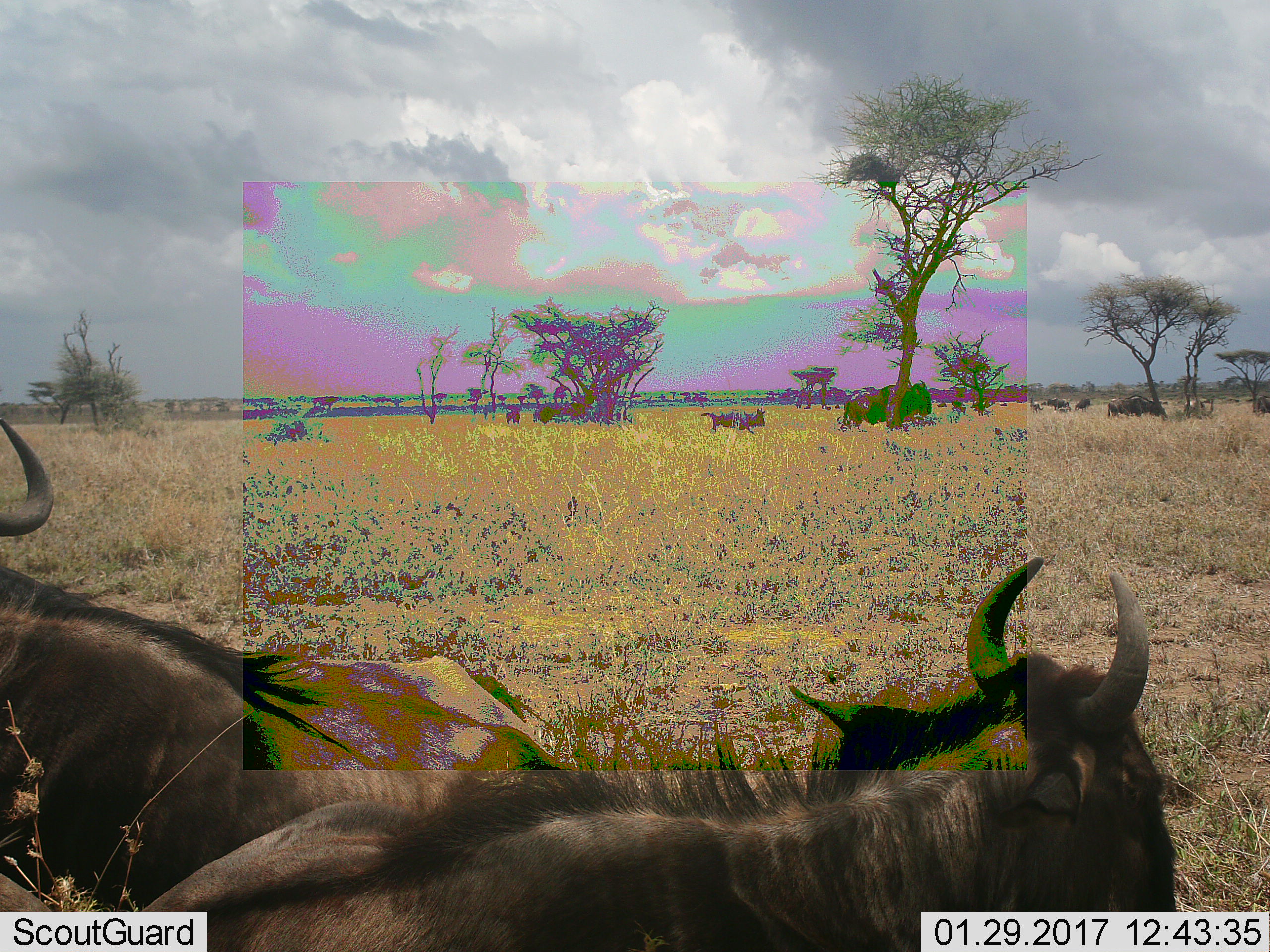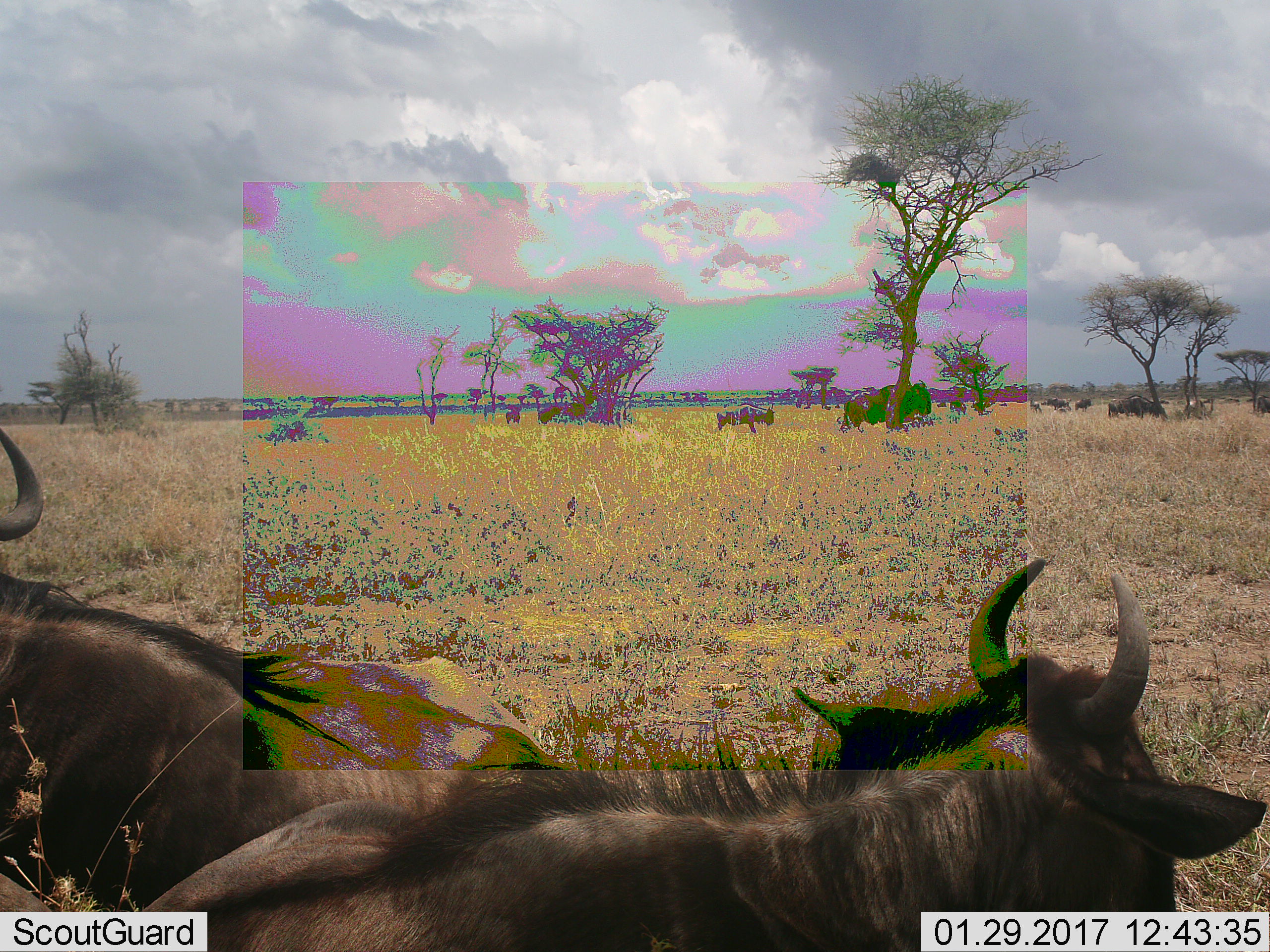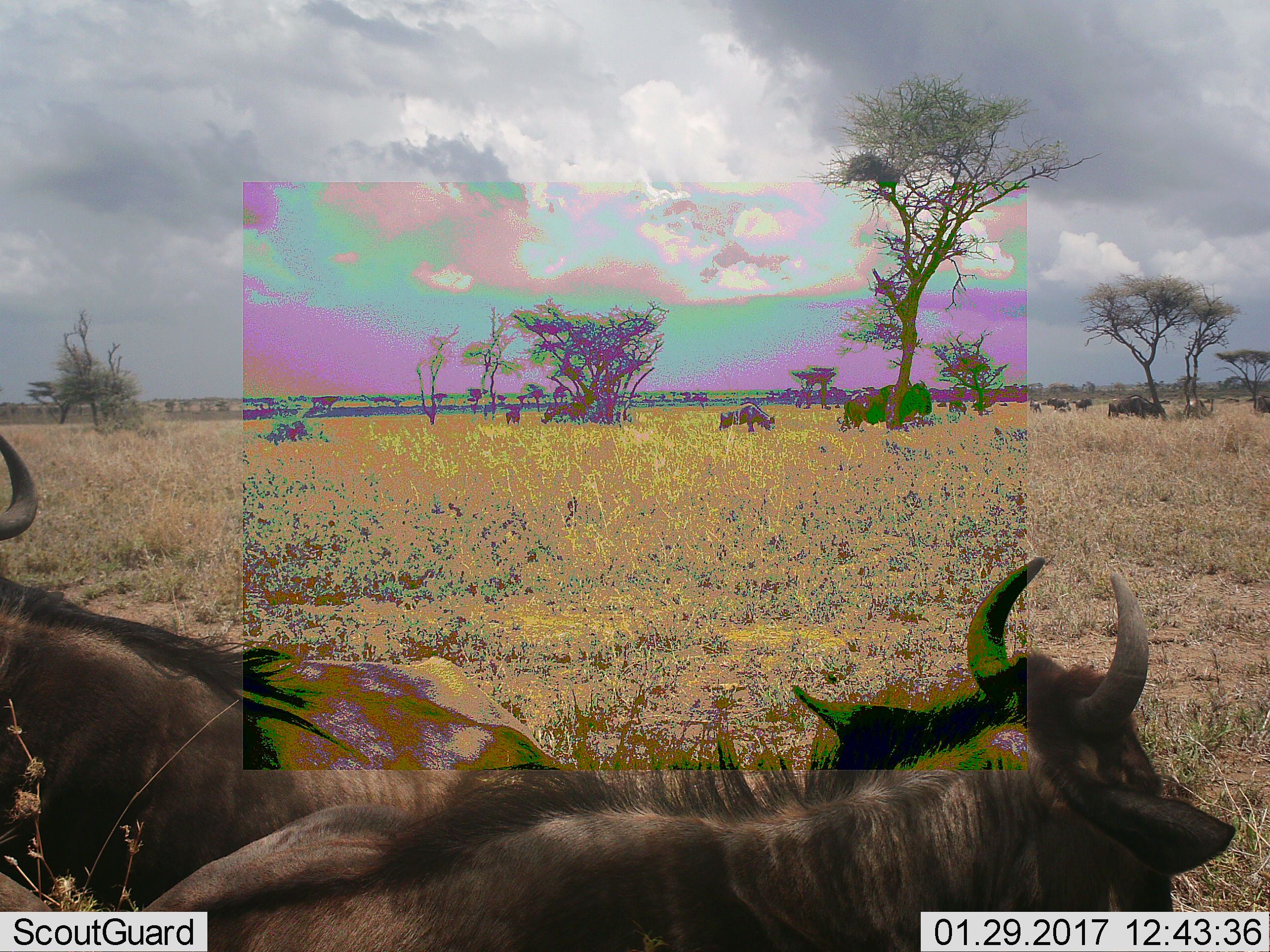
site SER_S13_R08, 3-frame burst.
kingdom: Animalia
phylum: Chordata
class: Mammalia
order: Artiodactyla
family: Bovidae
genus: Connochaetes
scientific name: Connochaetes taurinus taurinus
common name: blue wildebeest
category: wildebeestblue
Wildebeestblue (blue wildebeest) (Connochaetes taurinus taurinus), count 11-50. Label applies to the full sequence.